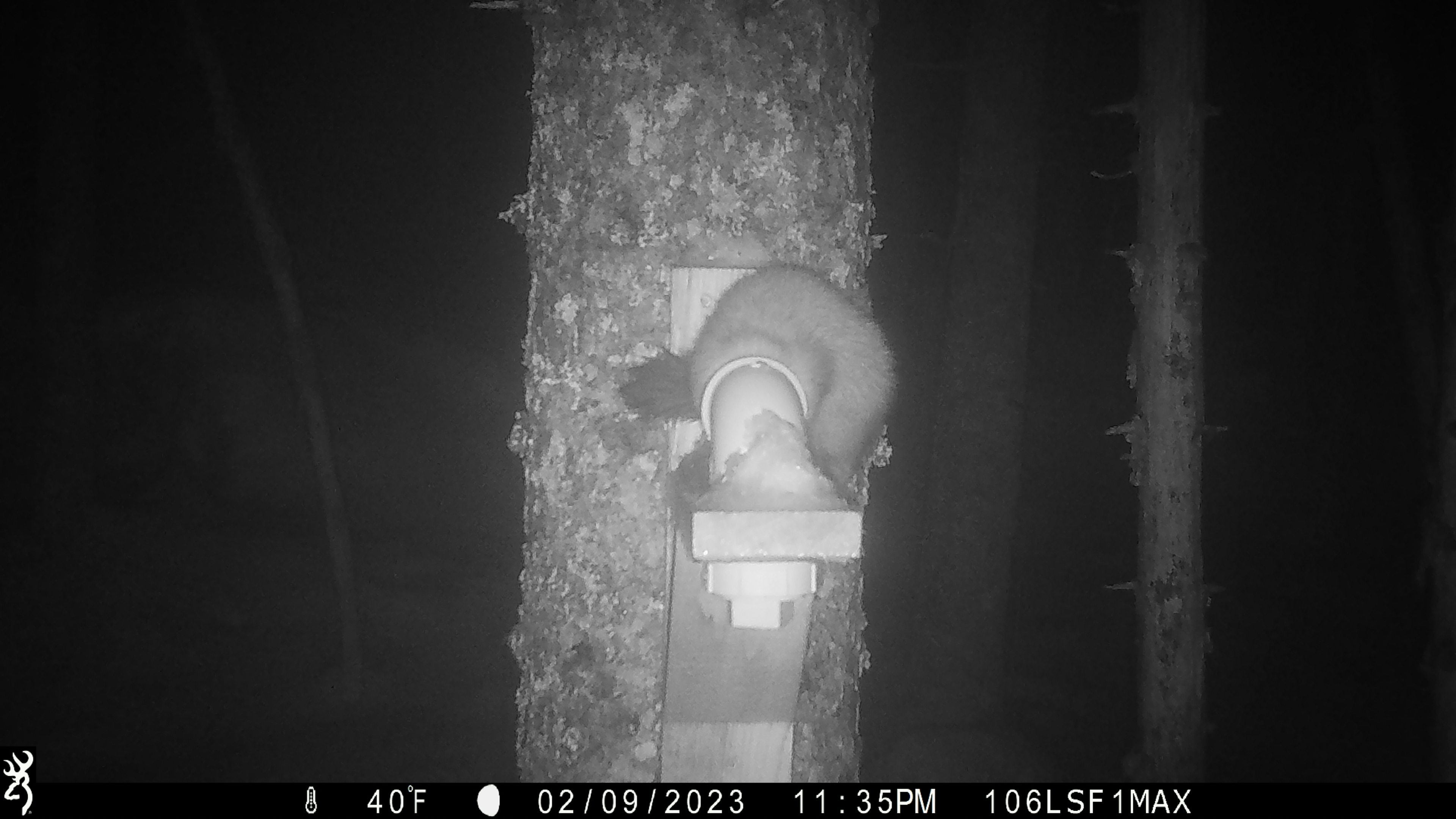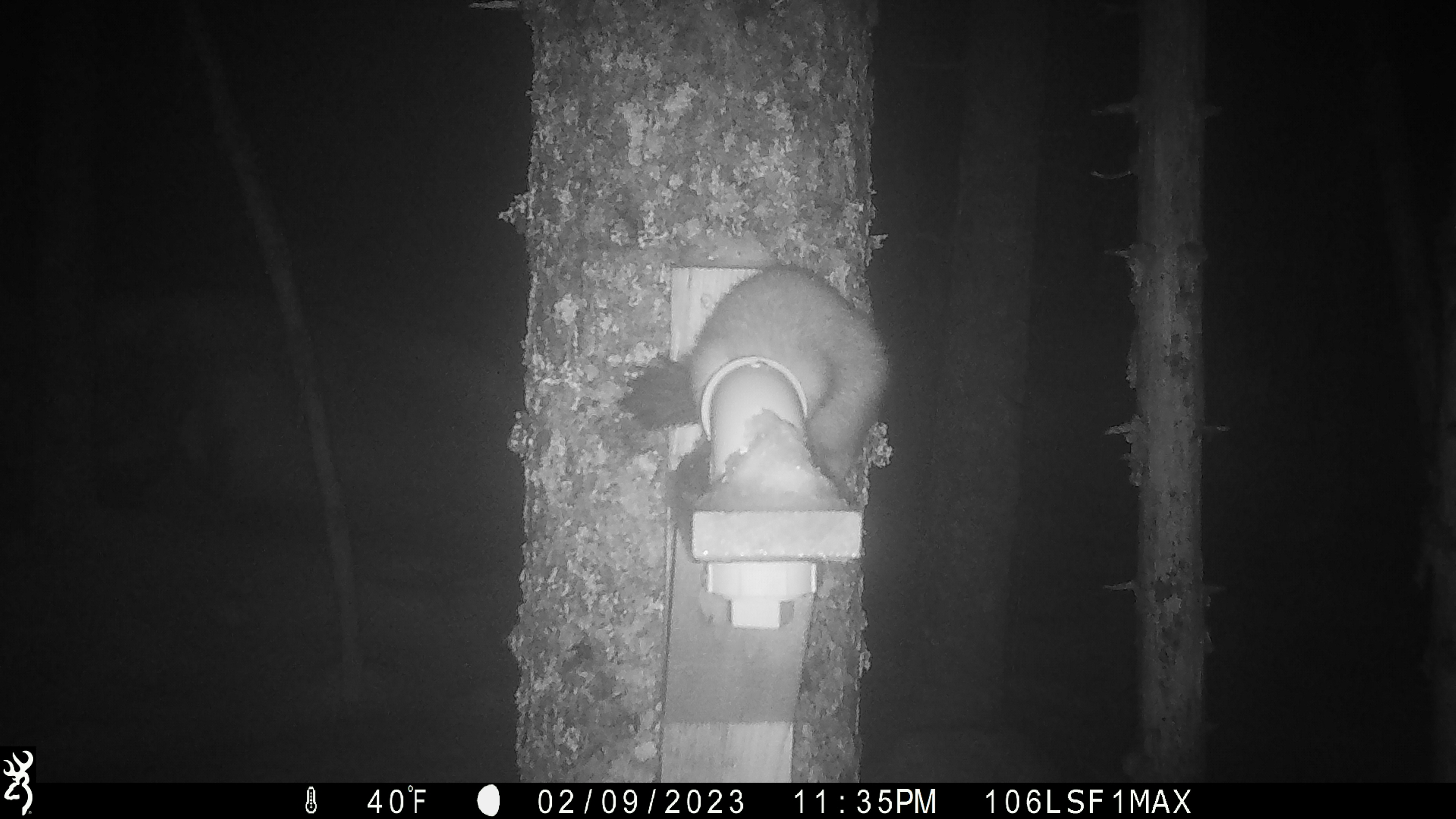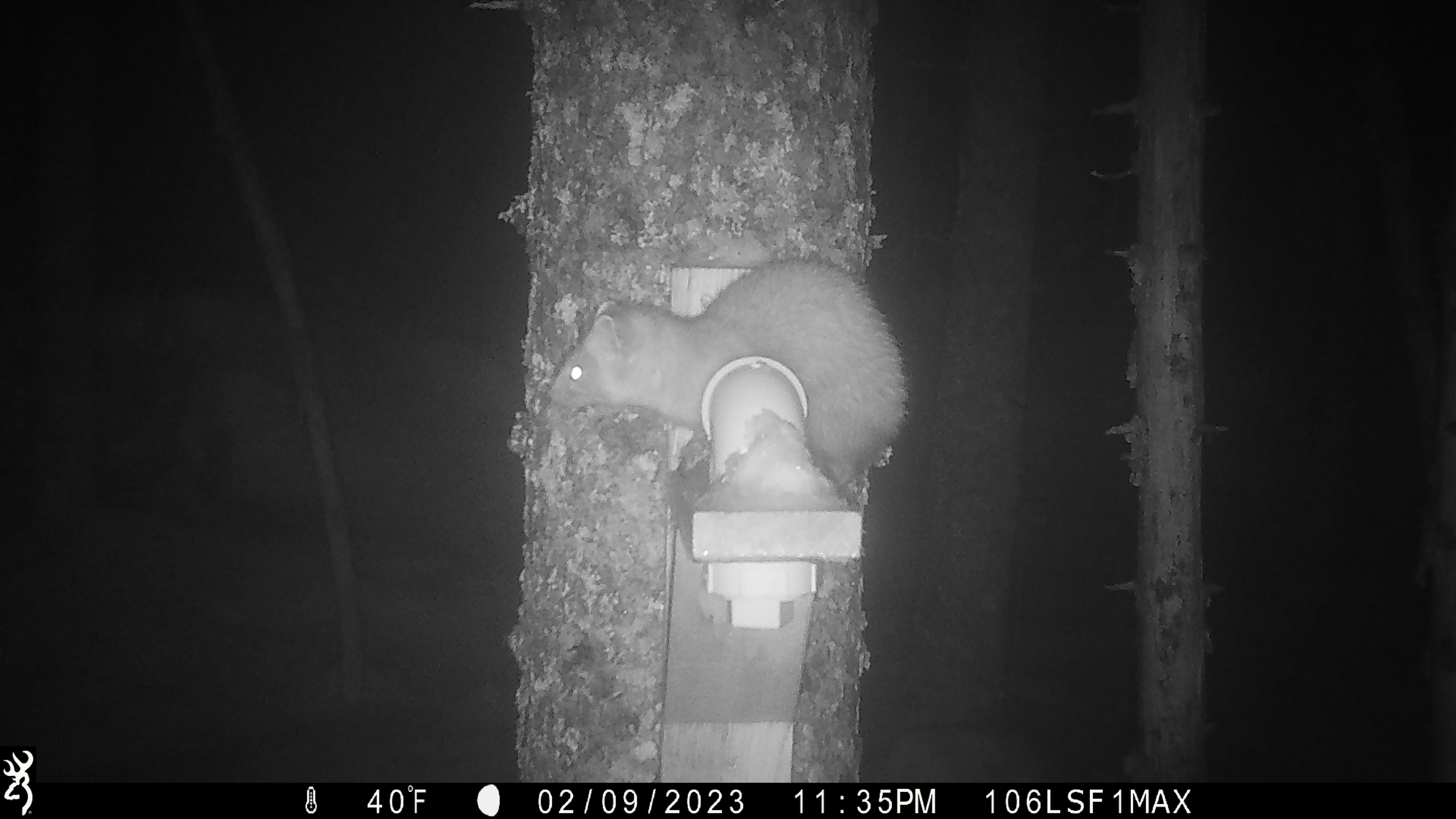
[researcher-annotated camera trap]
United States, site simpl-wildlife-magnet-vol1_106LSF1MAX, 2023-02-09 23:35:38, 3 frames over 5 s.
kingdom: Animalia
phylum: Chordata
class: Mammalia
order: Carnivora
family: Mustelidae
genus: Martes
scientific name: Martes americana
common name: american marten